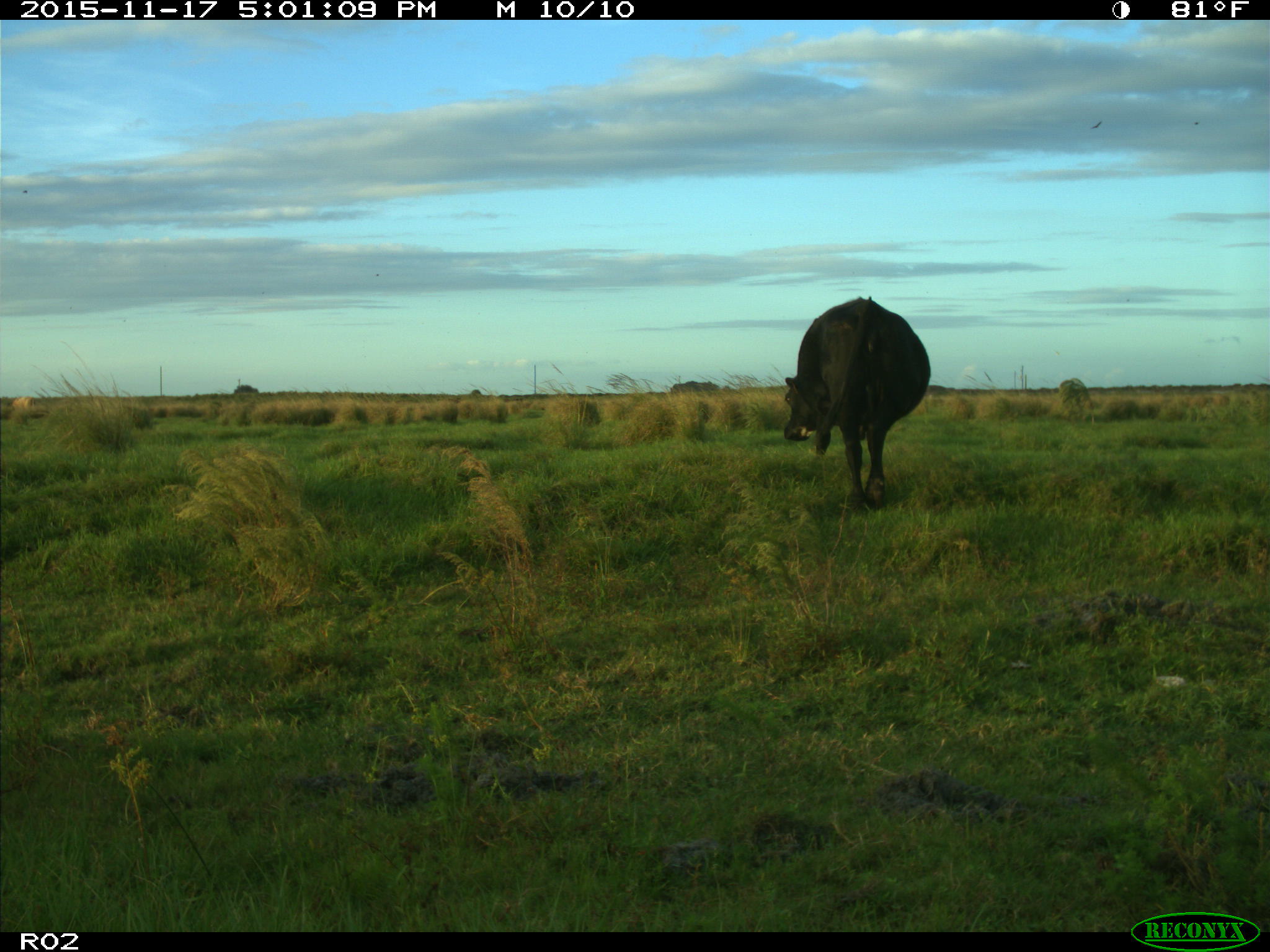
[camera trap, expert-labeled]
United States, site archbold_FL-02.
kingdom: Animalia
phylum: Chordata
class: Mammalia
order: Artiodactyla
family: Bovidae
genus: Bos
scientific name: Bos taurus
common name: domestic cow